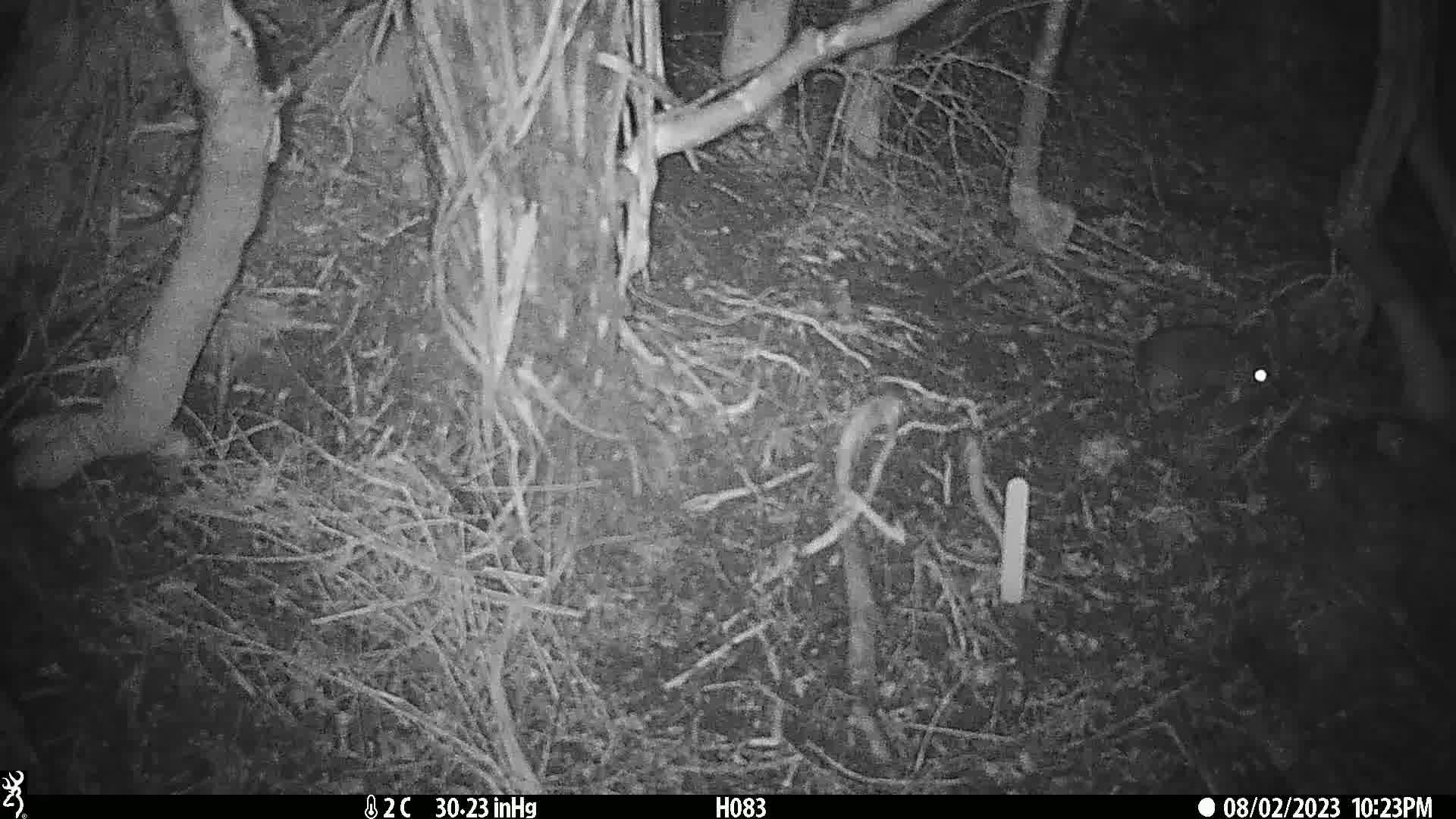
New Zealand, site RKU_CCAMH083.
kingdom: Animalia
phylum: Chordata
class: Mammalia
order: Rodentia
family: Muridae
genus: Rattus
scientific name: Rattus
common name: rat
Rat (Rattus).